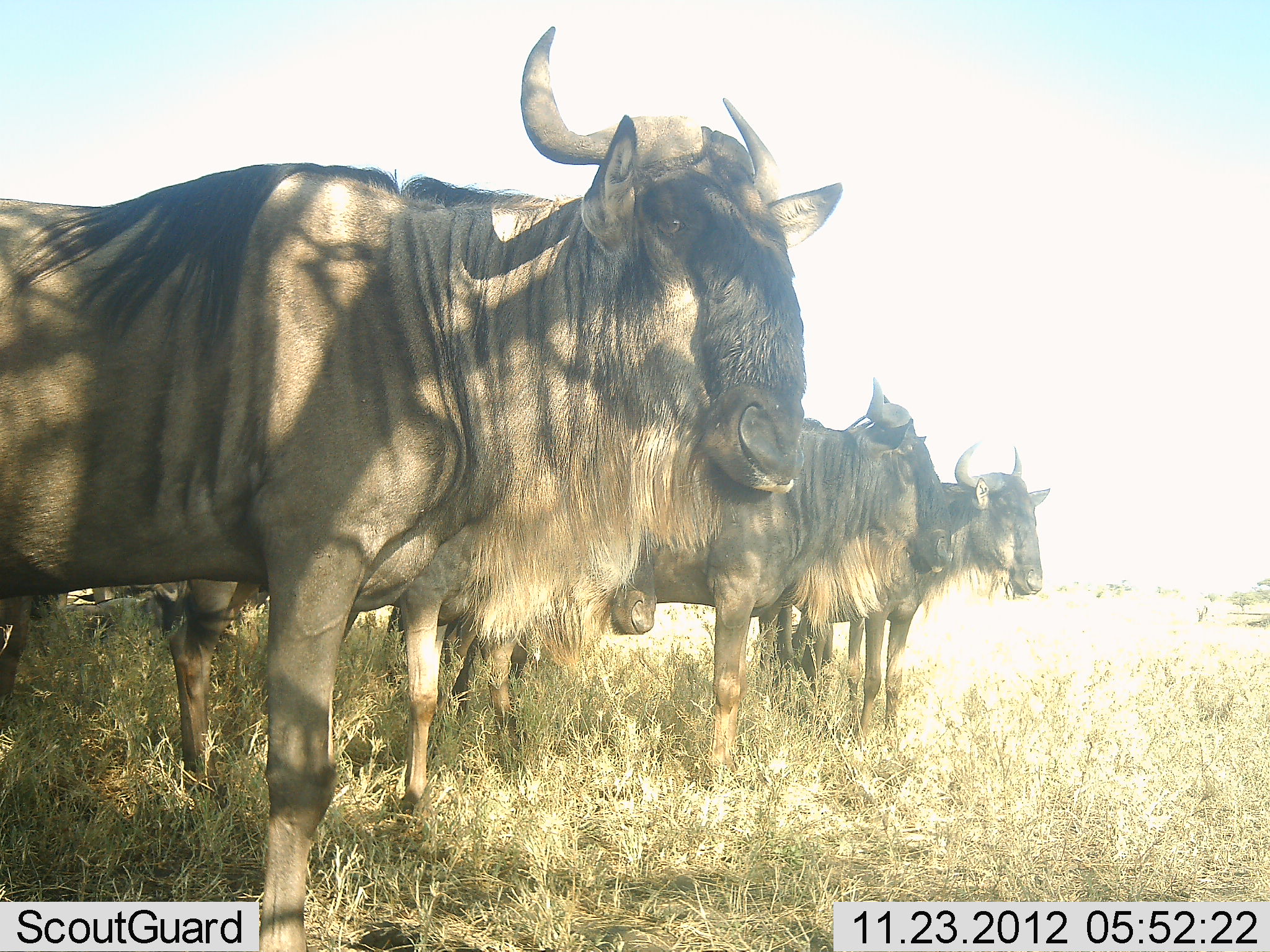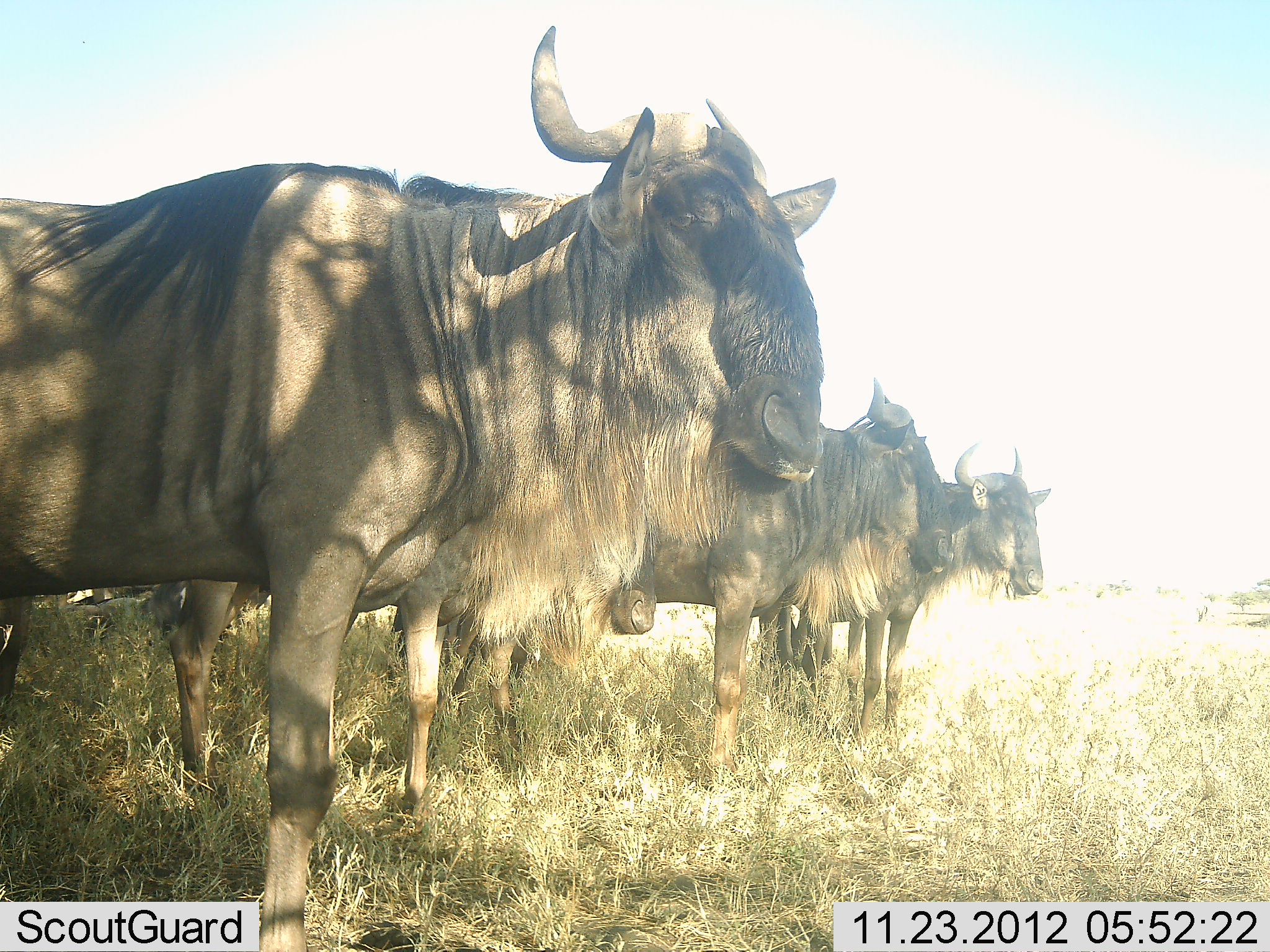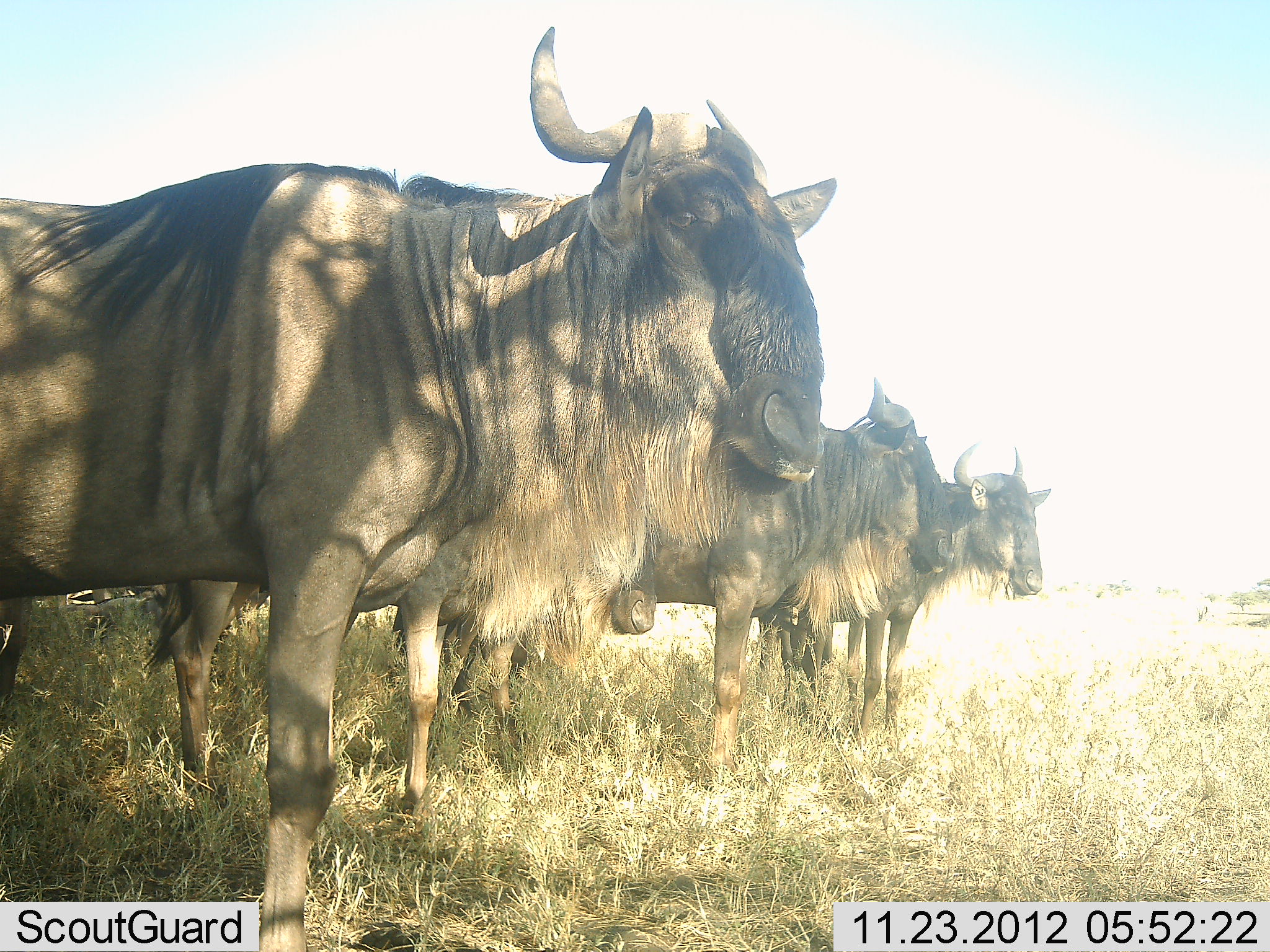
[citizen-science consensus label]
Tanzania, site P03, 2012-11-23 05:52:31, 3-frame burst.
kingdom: Animalia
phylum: Chordata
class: Mammalia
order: Artiodactyla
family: Bovidae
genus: Connochaetes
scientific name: Connochaetes taurinus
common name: blue wildebeest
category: wildebeest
Wildebeest (blue wildebeest) (Connochaetes taurinus), count 5. Behavior (volunteer vote fractions): standing 100%, resting 10%, moving 0%, interacting 0%. Young present (vote fraction): 10%. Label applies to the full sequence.